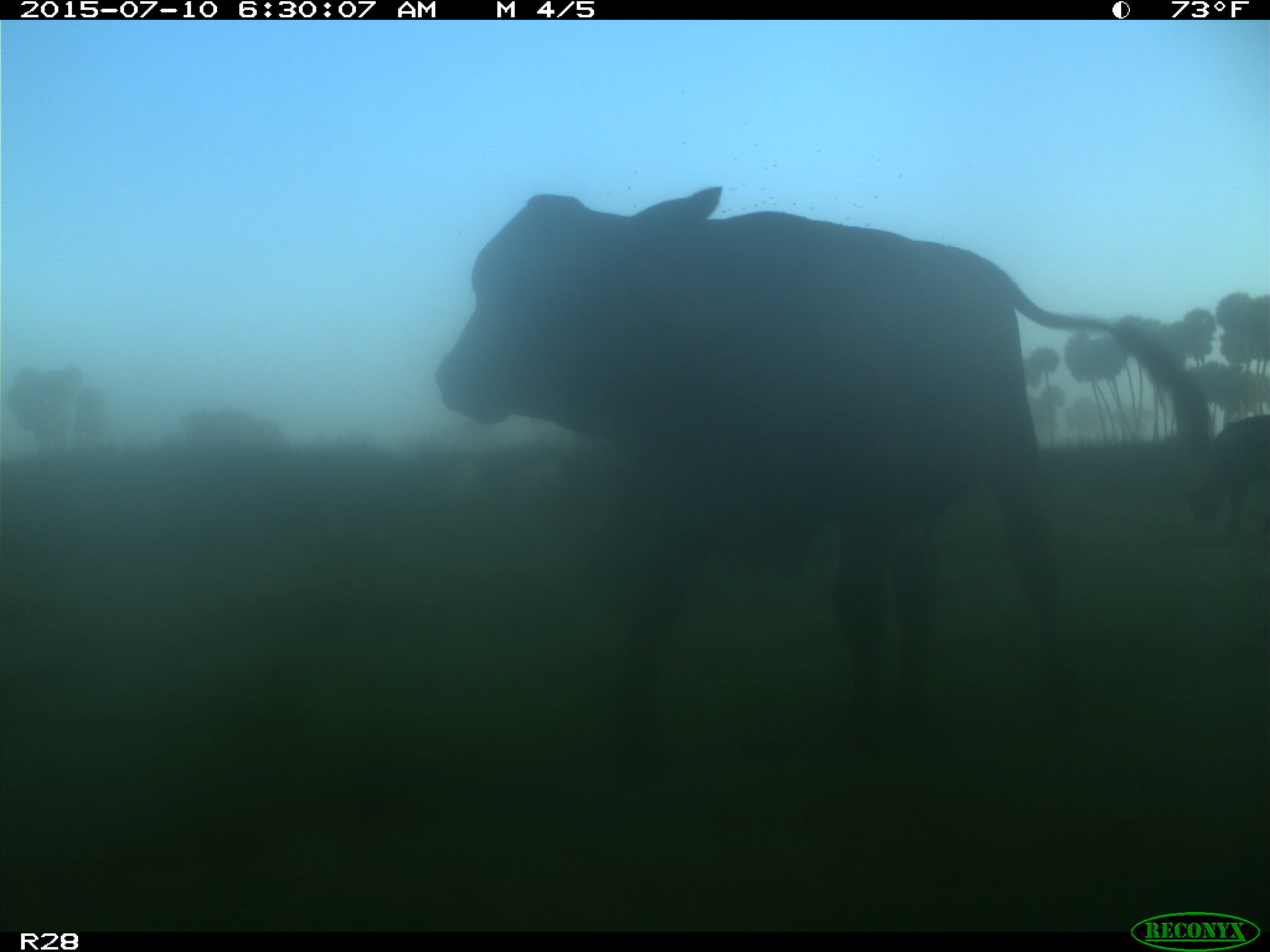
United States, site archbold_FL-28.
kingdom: Animalia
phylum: Chordata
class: Mammalia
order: Artiodactyla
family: Bovidae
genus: Bos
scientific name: Bos taurus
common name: domestic cow